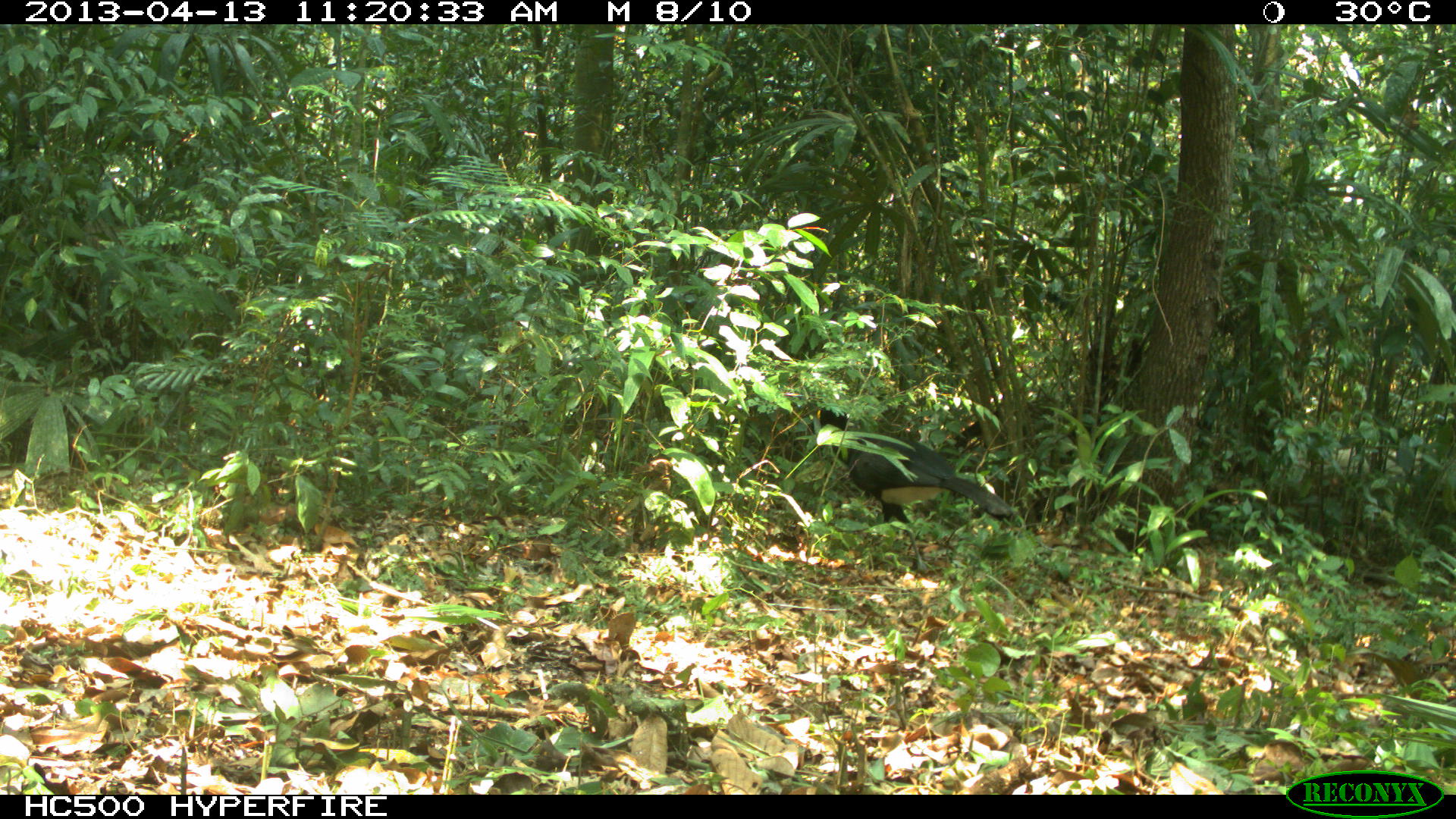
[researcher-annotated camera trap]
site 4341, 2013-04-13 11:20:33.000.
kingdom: Animalia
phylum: Chordata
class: Aves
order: Galliformes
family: Cracidae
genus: Crax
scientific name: Crax rubra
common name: great curassow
Crax rubra (great curassow), count 1, sex male.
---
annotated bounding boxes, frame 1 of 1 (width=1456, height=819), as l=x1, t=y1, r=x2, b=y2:
crax rubra: l=801, t=403, r=1016, b=571